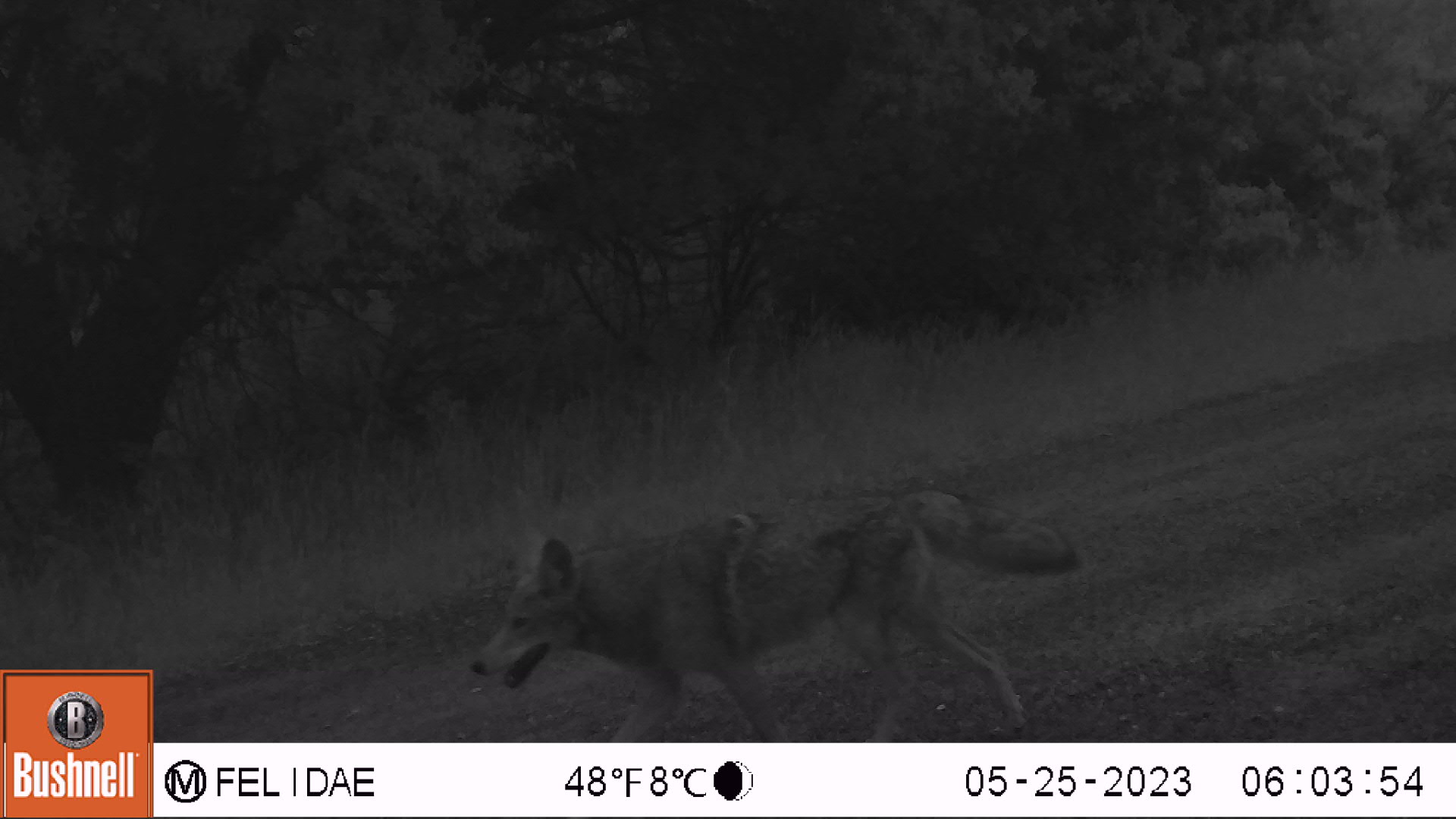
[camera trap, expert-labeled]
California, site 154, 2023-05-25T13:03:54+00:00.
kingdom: Animalia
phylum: Chordata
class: Mammalia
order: Carnivora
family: Canidae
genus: Canis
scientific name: Canis latrans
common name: coyote